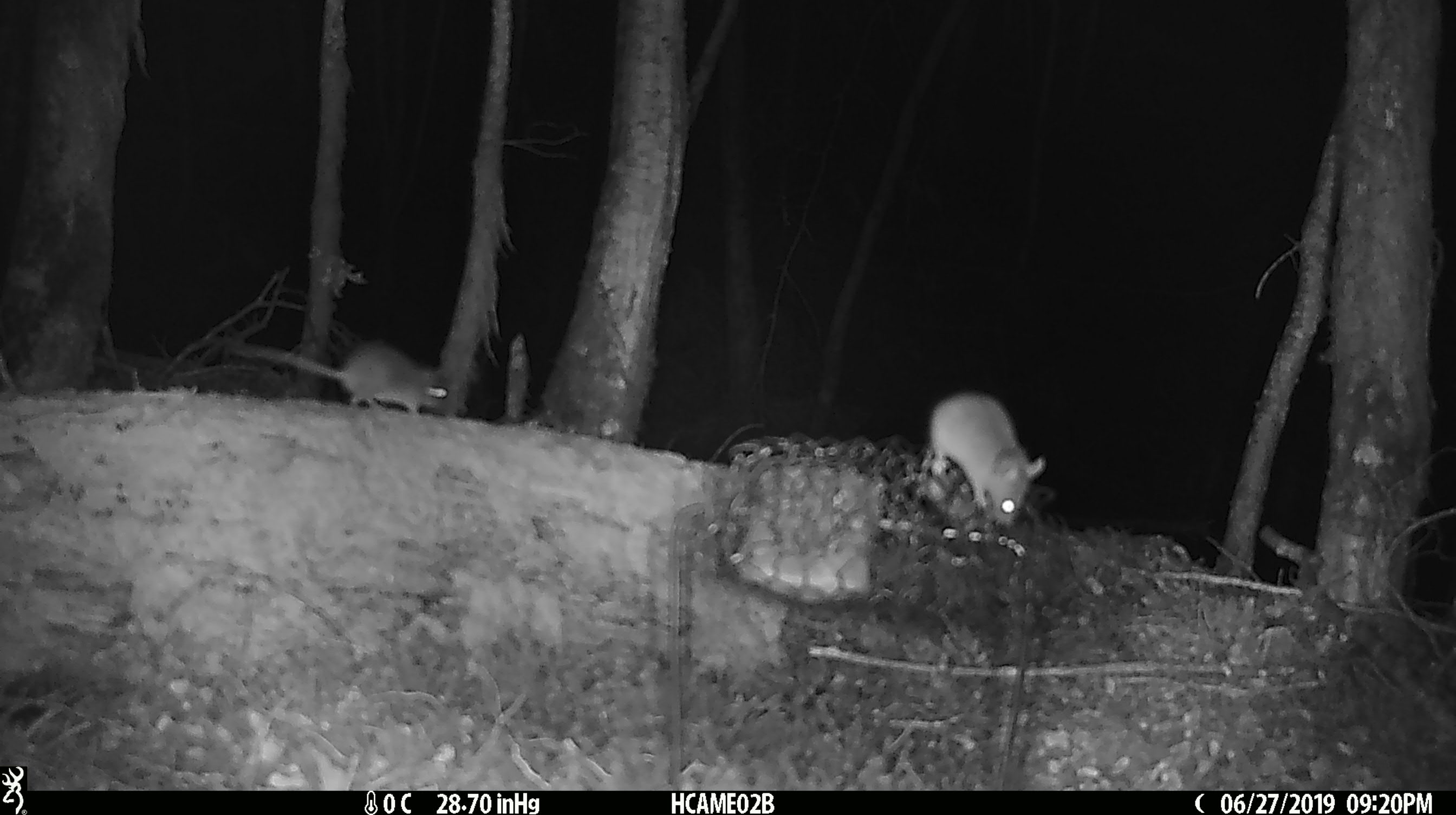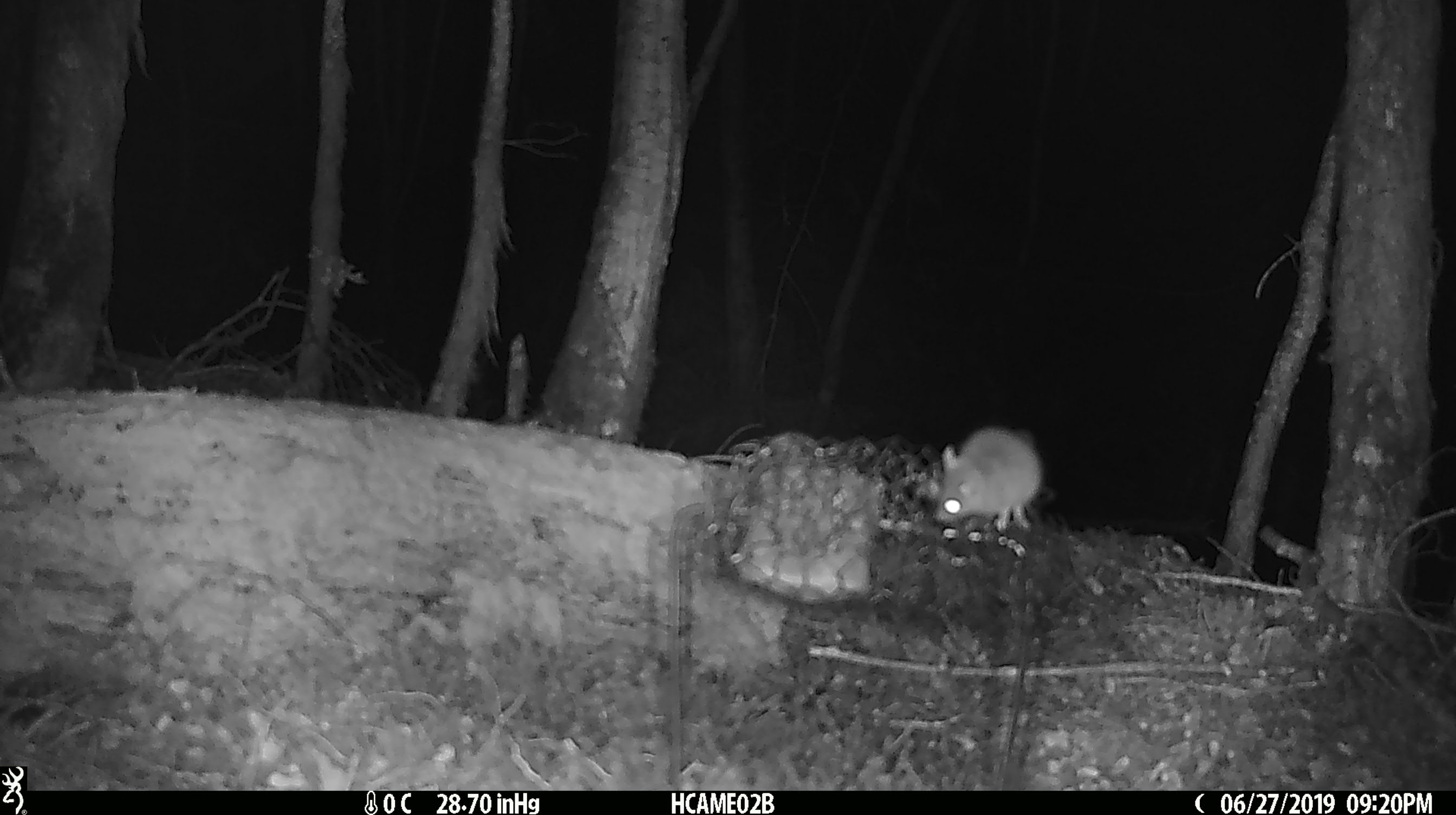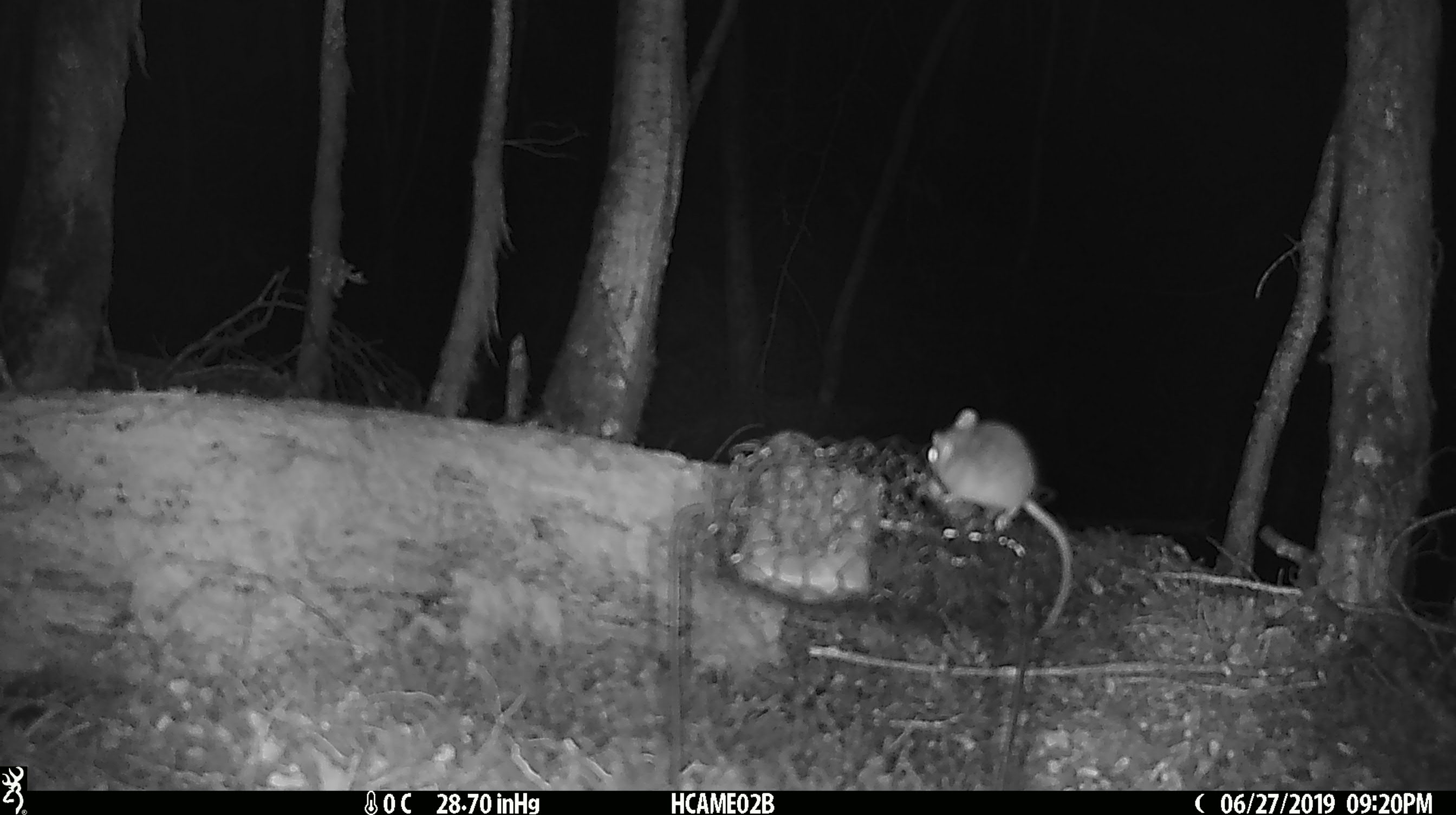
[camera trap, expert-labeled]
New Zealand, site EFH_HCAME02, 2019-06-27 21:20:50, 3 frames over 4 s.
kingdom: Animalia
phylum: Chordata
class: Mammalia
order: Rodentia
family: Muridae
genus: Mus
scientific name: Mus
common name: mouse